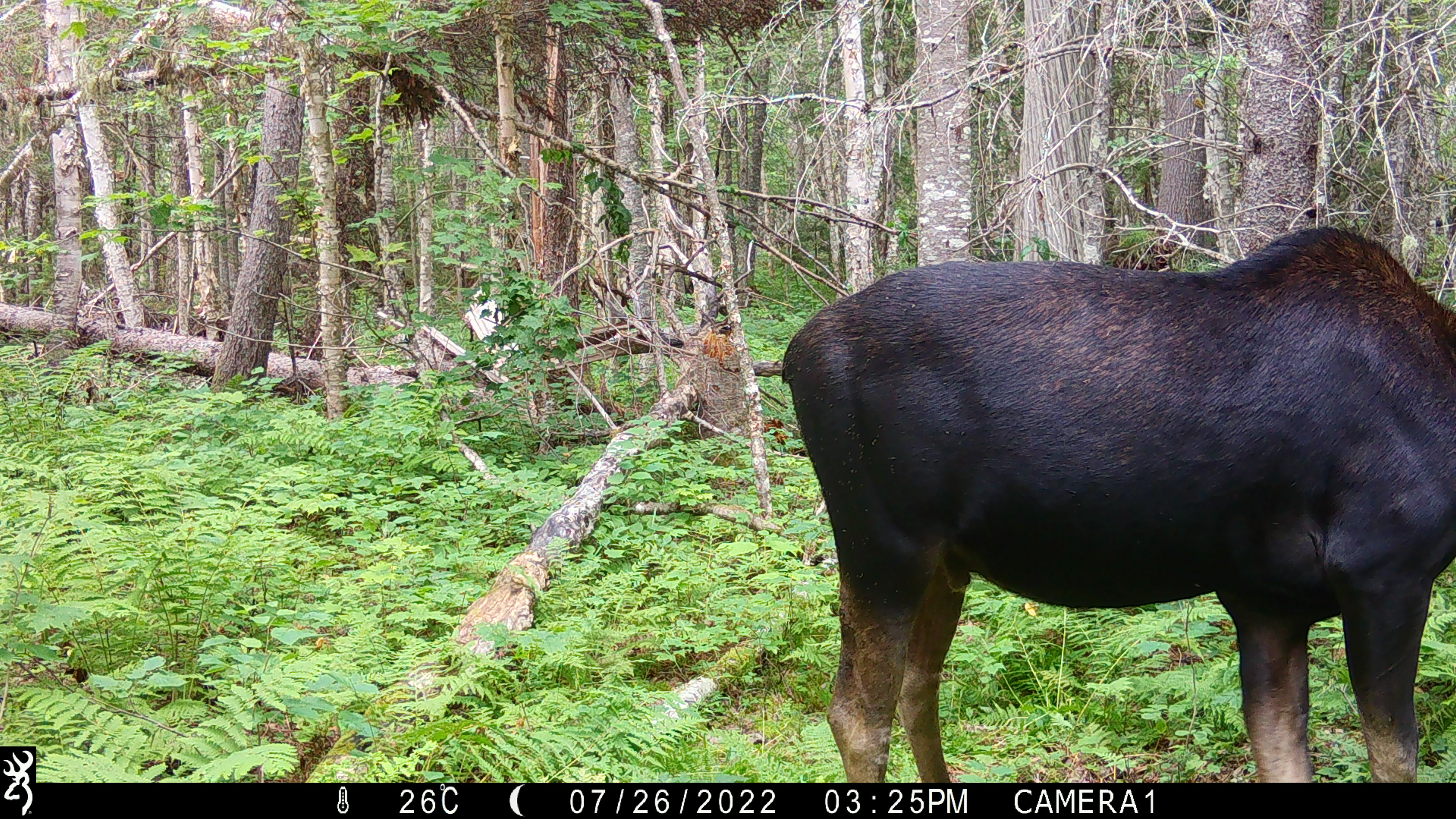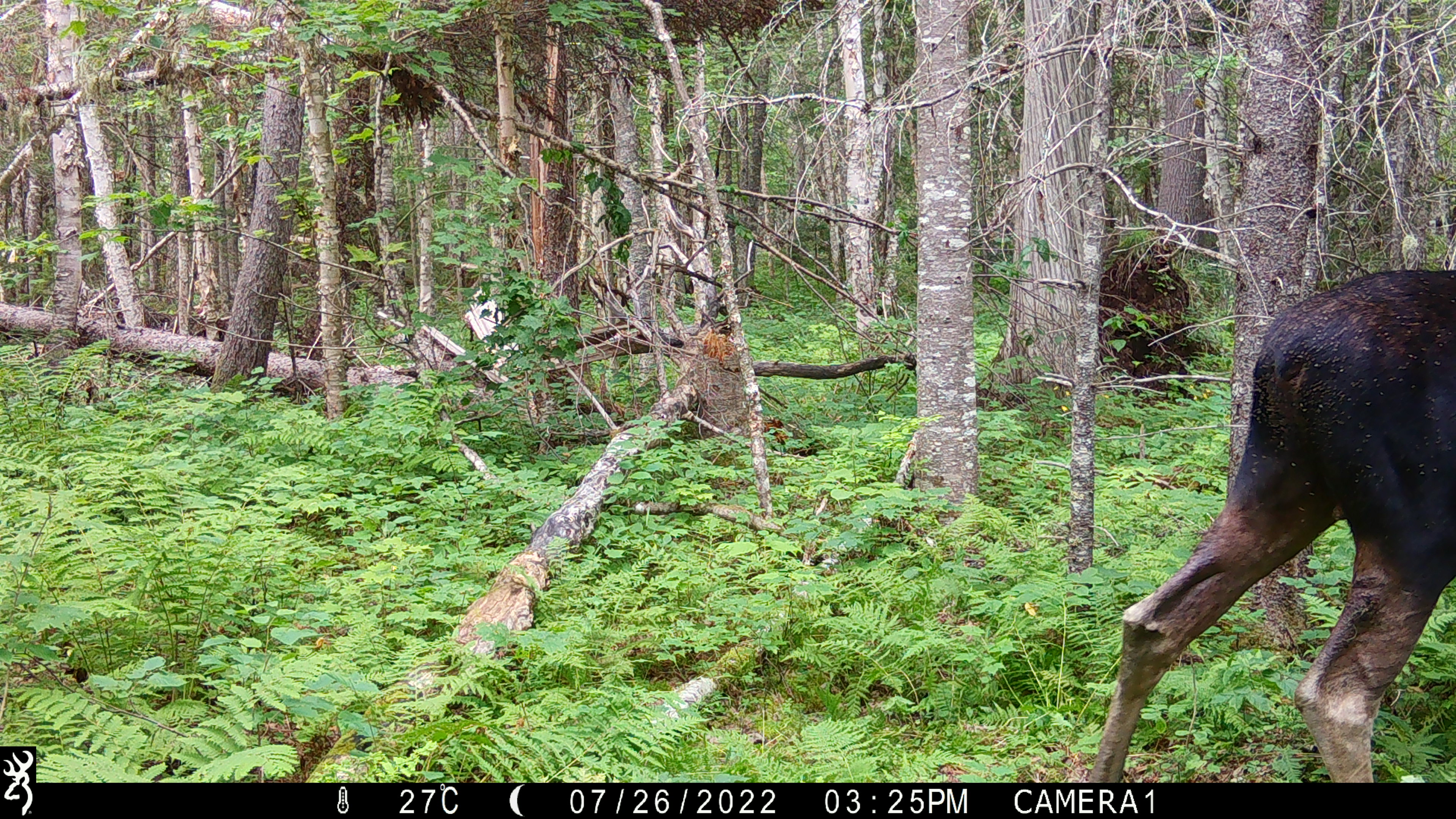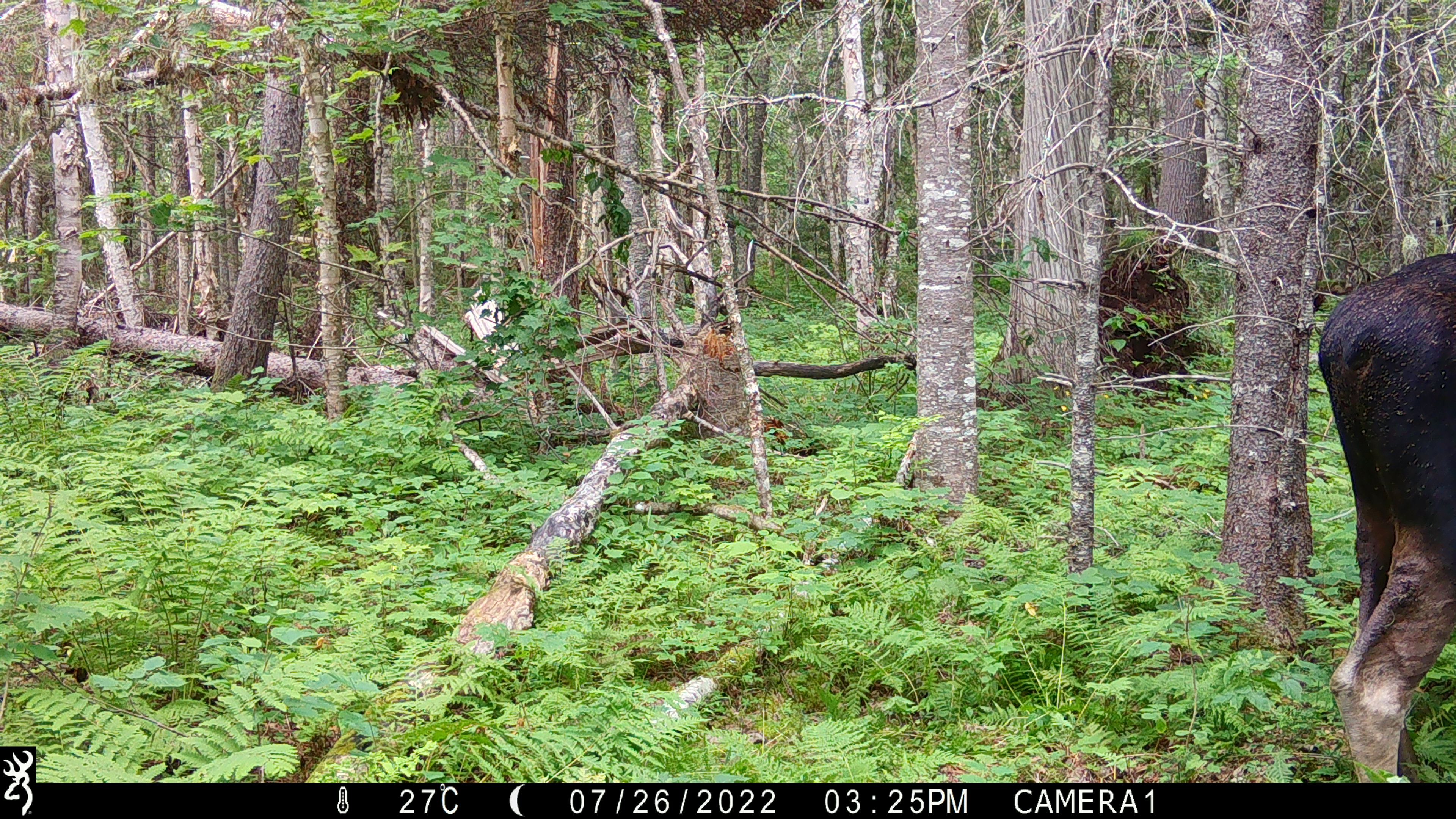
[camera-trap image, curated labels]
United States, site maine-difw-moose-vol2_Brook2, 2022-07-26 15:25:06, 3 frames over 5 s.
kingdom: Animalia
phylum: Chordata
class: Mammalia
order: Artiodactyla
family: Cervidae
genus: Alces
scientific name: Alces alces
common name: moose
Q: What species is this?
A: Moose (Alces alces).